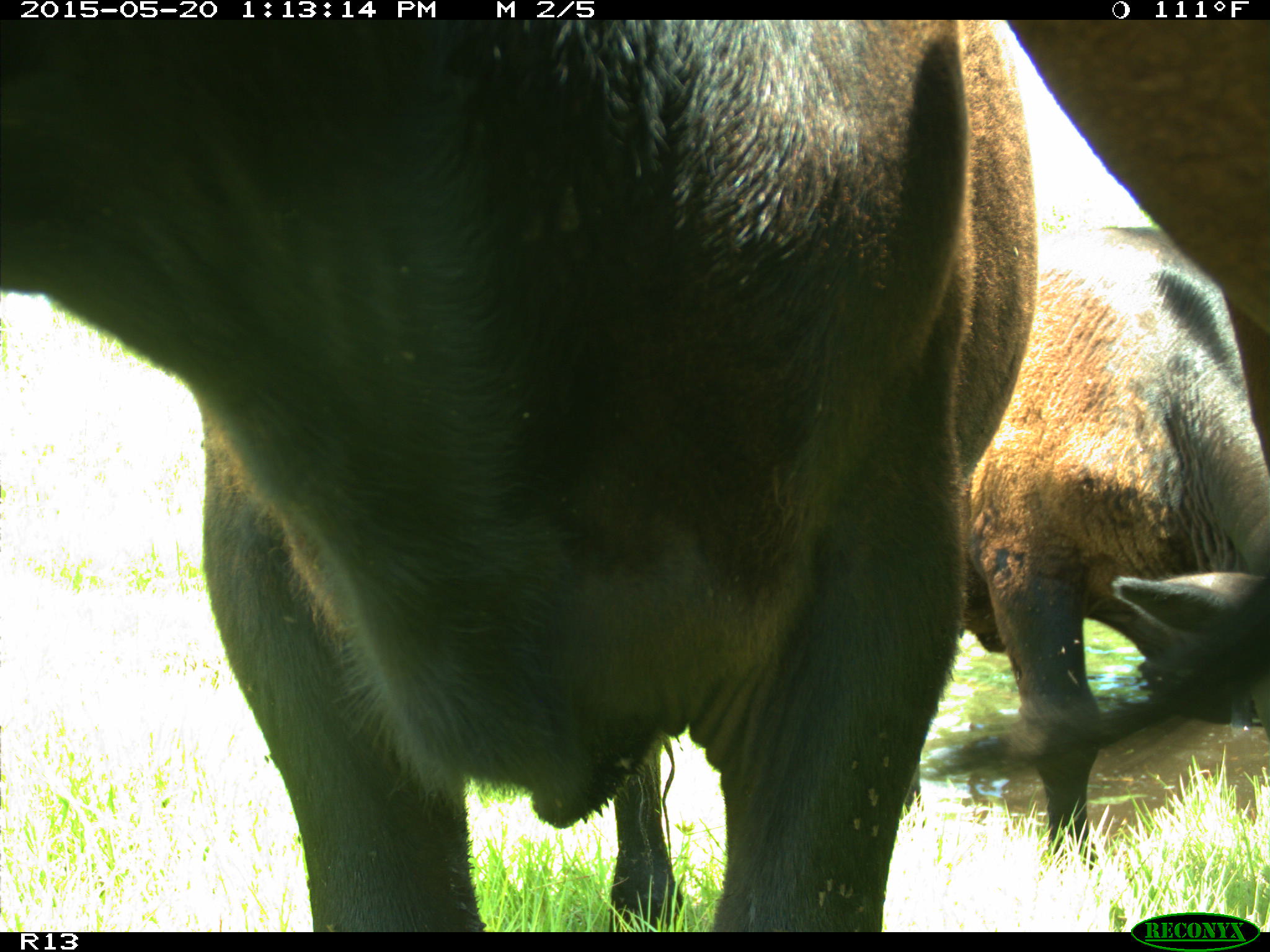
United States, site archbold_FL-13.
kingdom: Animalia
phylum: Chordata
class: Mammalia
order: Artiodactyla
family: Bovidae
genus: Bos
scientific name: Bos taurus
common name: domestic cow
Bos taurus (domestic cow).